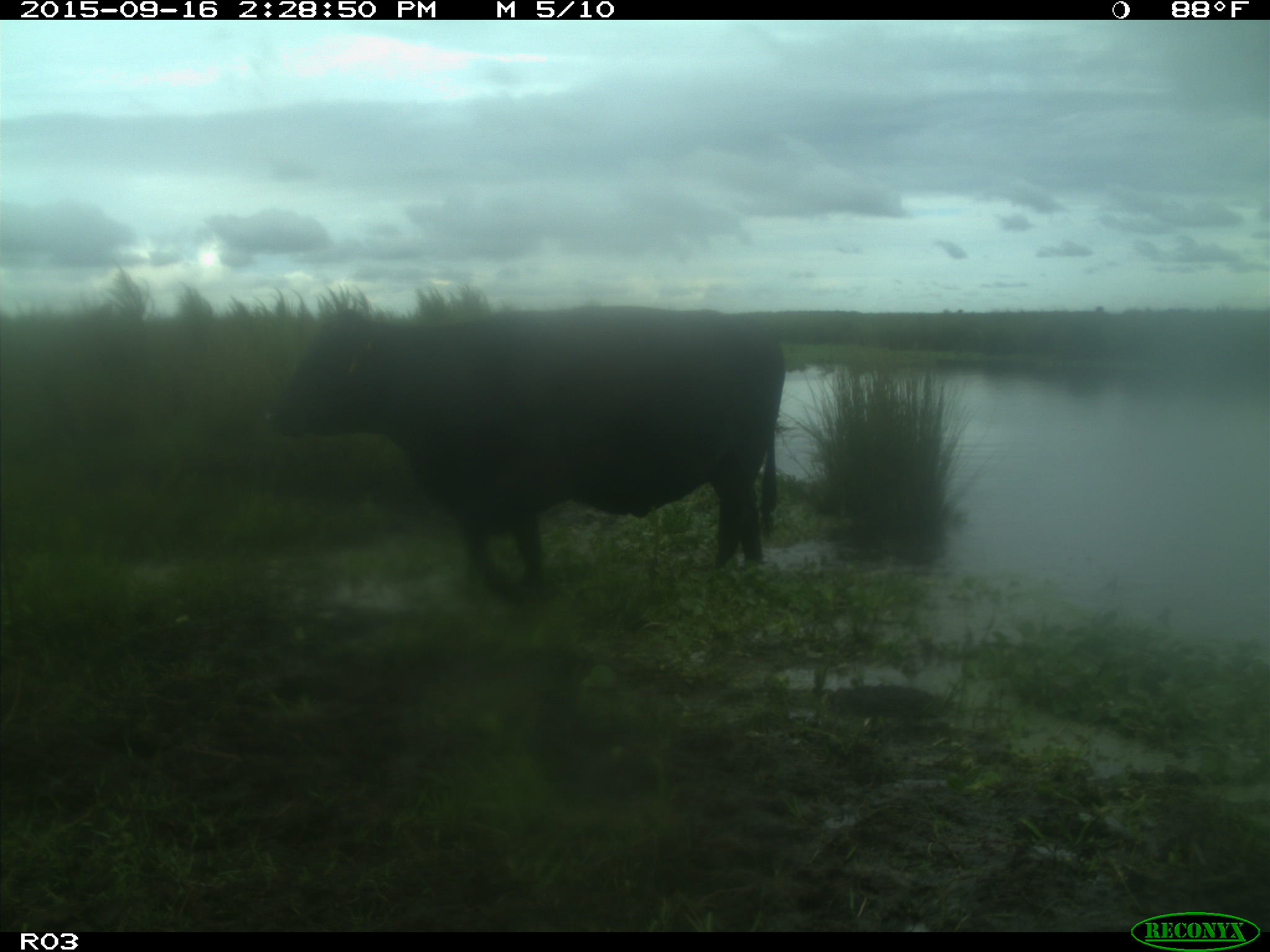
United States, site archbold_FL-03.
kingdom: Animalia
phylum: Chordata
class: Mammalia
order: Artiodactyla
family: Bovidae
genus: Bos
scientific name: Bos taurus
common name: domestic cow